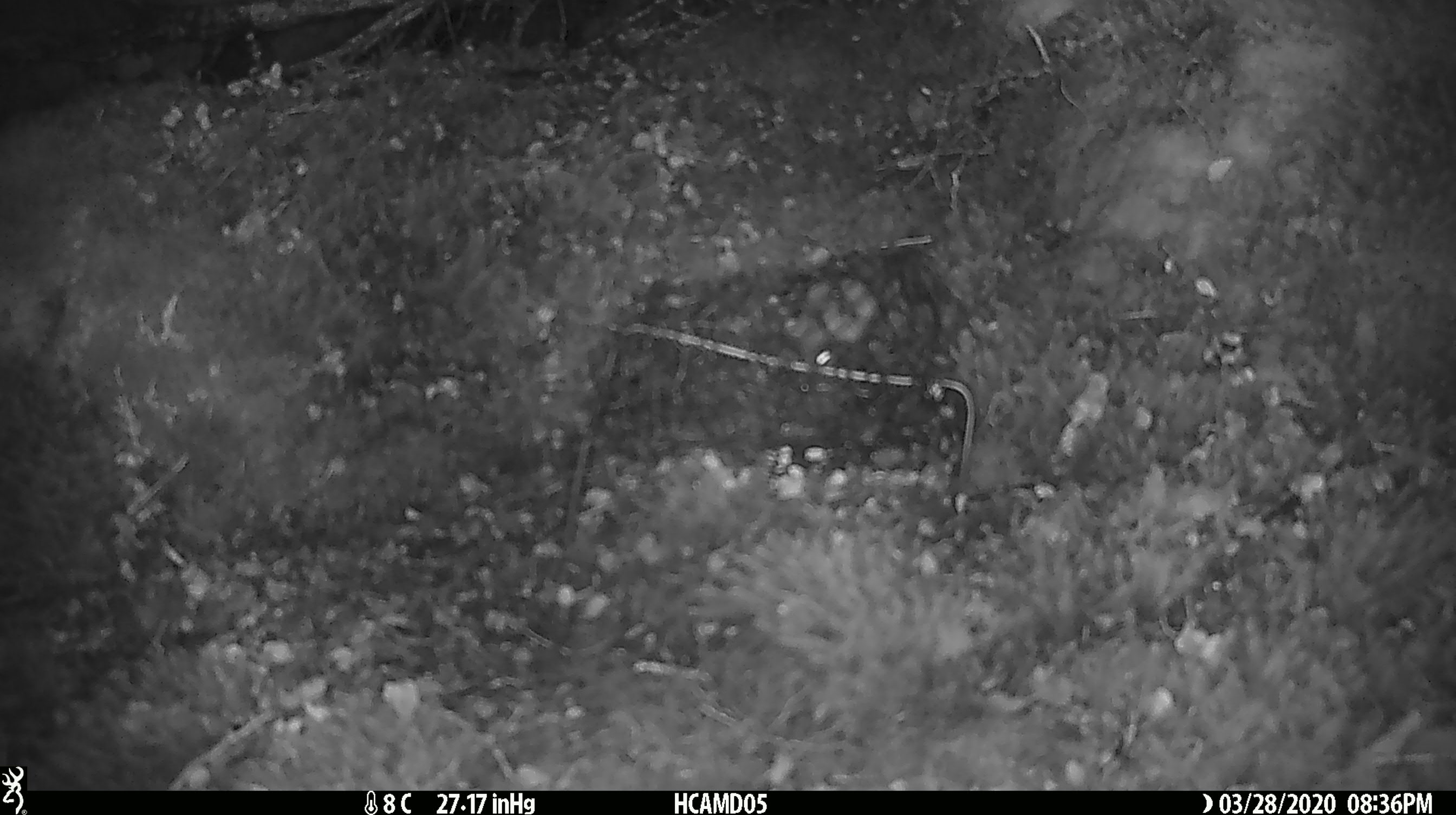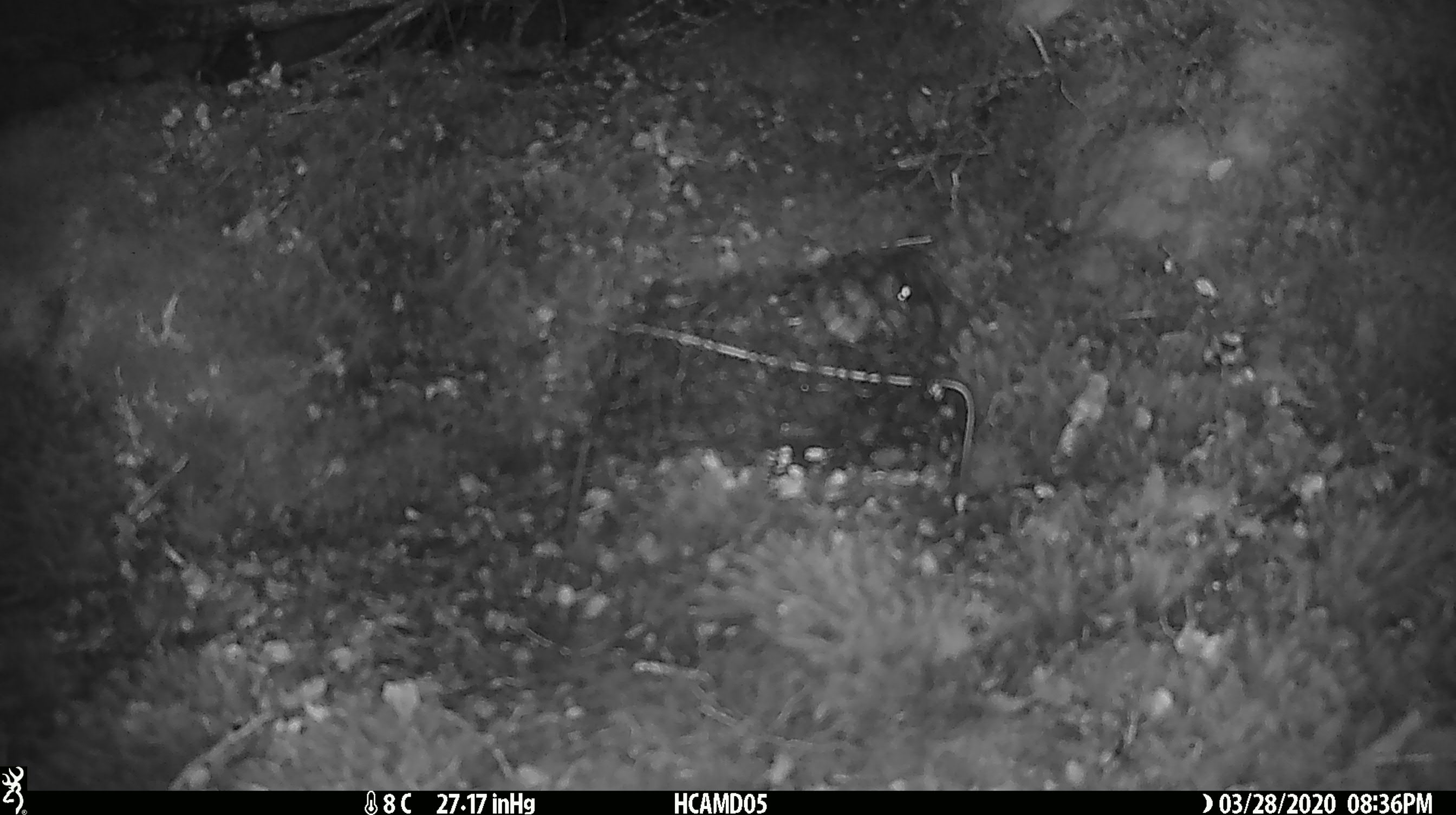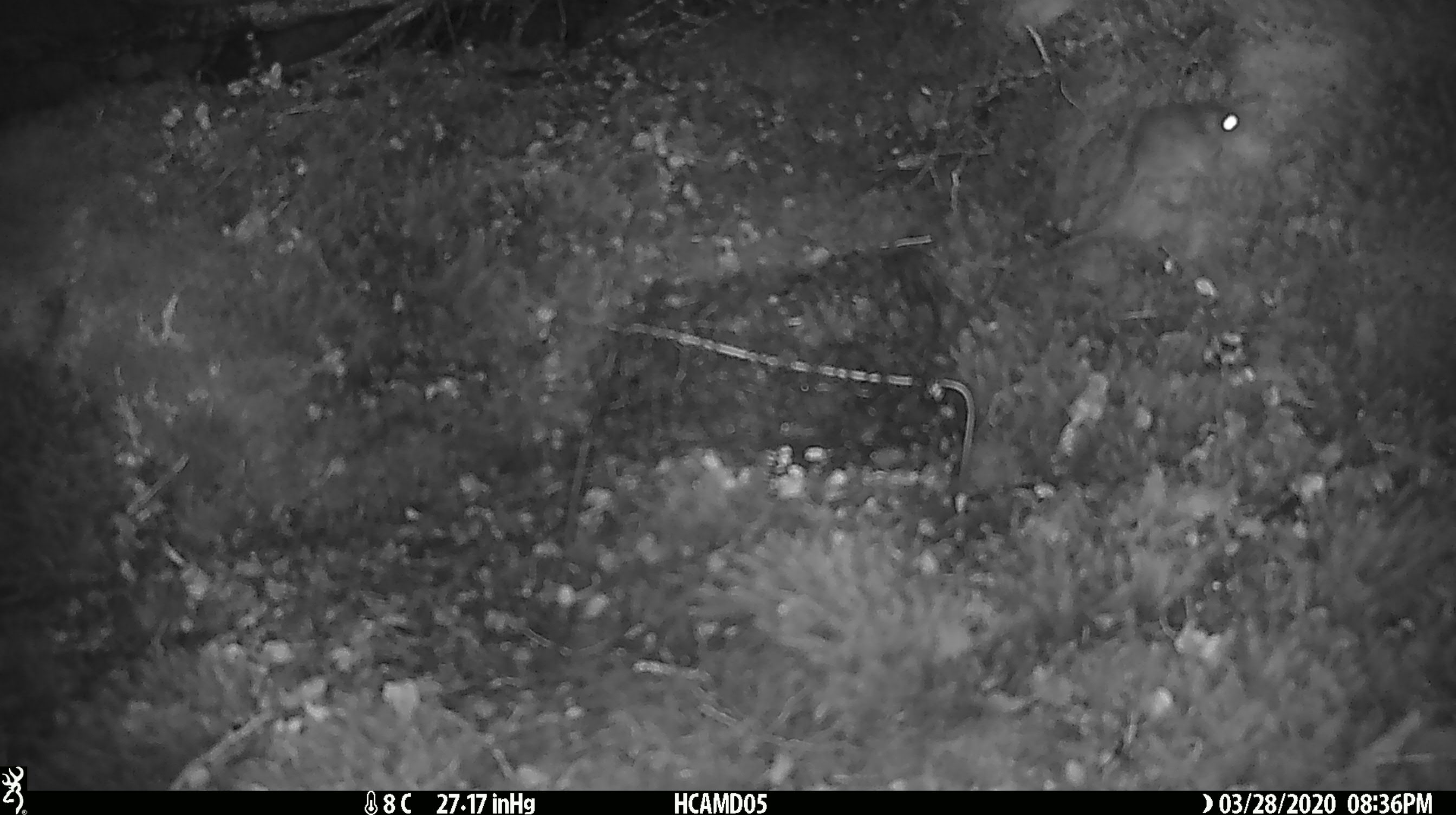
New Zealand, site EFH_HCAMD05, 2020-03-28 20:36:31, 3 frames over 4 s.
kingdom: Animalia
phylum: Chordata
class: Mammalia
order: Rodentia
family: Muridae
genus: Mus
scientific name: Mus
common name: mouse